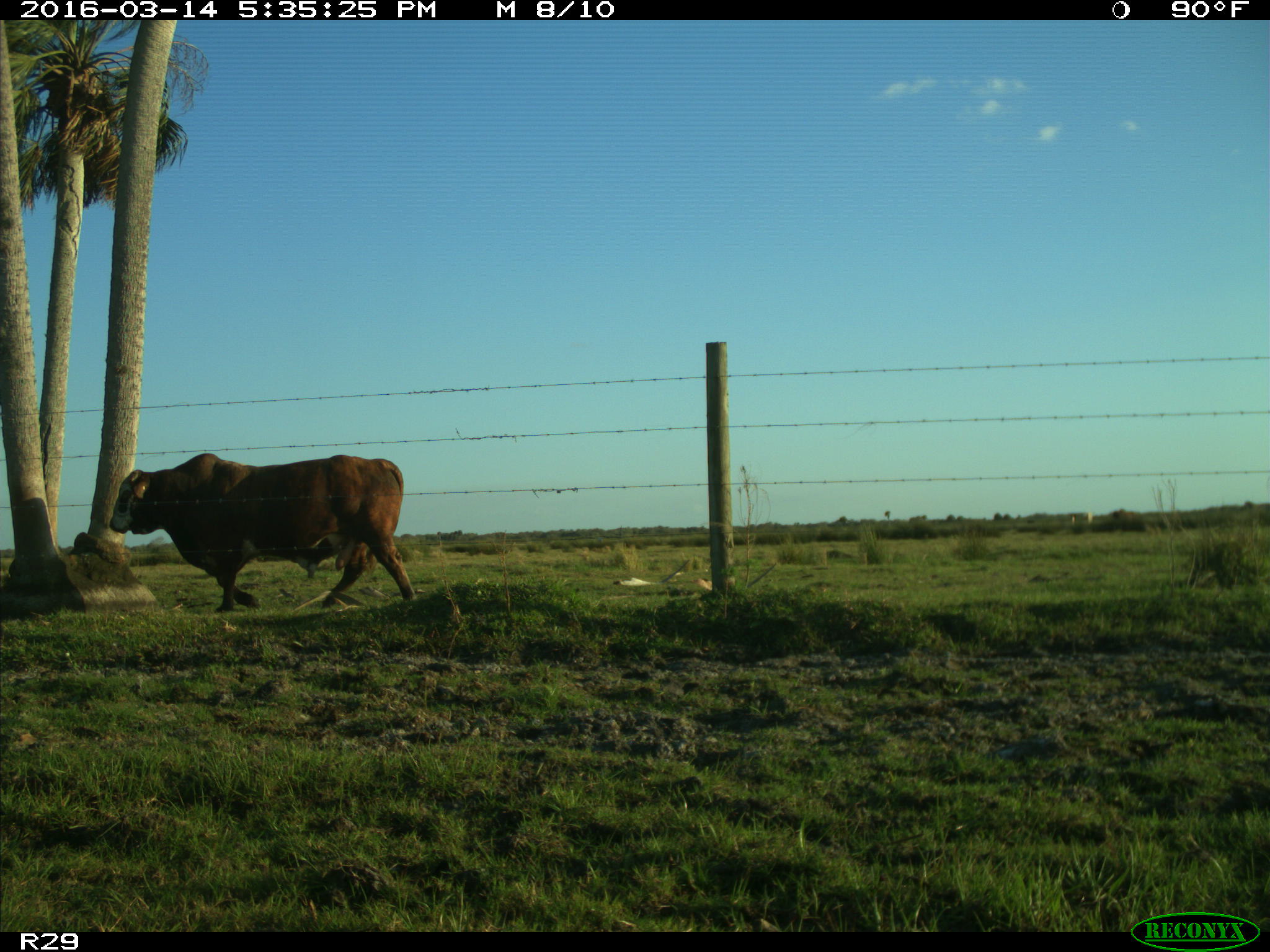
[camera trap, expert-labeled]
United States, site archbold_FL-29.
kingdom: Animalia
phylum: Chordata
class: Mammalia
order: Artiodactyla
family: Bovidae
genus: Bos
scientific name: Bos taurus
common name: domestic cow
Bos taurus (domestic cow).